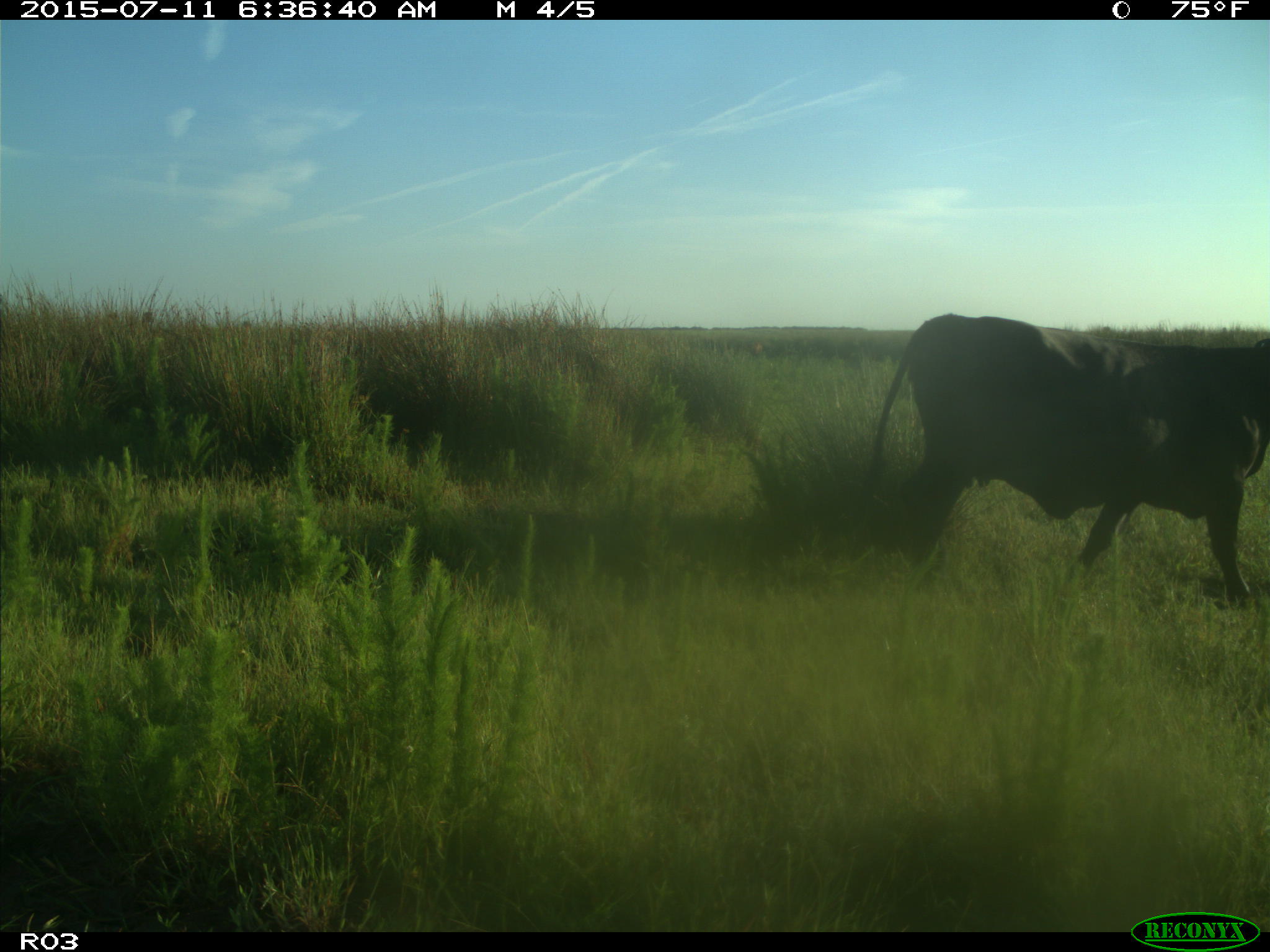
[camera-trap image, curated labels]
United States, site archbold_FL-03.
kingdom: Animalia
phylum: Chordata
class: Mammalia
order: Artiodactyla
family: Bovidae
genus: Bos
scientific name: Bos taurus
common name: domestic cow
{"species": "Bos taurus (domestic cow)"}